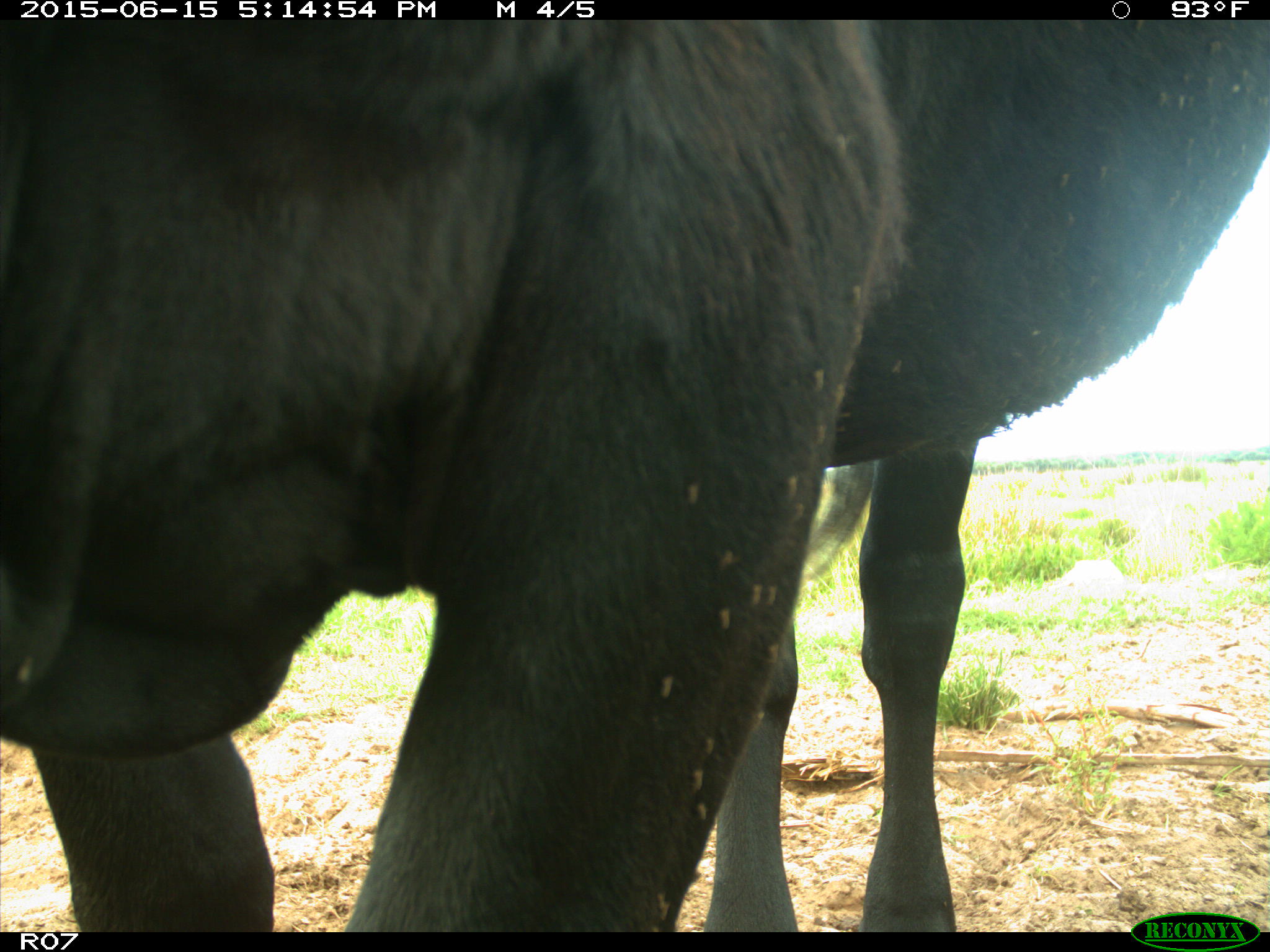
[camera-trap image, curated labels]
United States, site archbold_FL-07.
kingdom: Animalia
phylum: Chordata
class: Mammalia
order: Artiodactyla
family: Bovidae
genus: Bos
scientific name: Bos taurus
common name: domestic cow